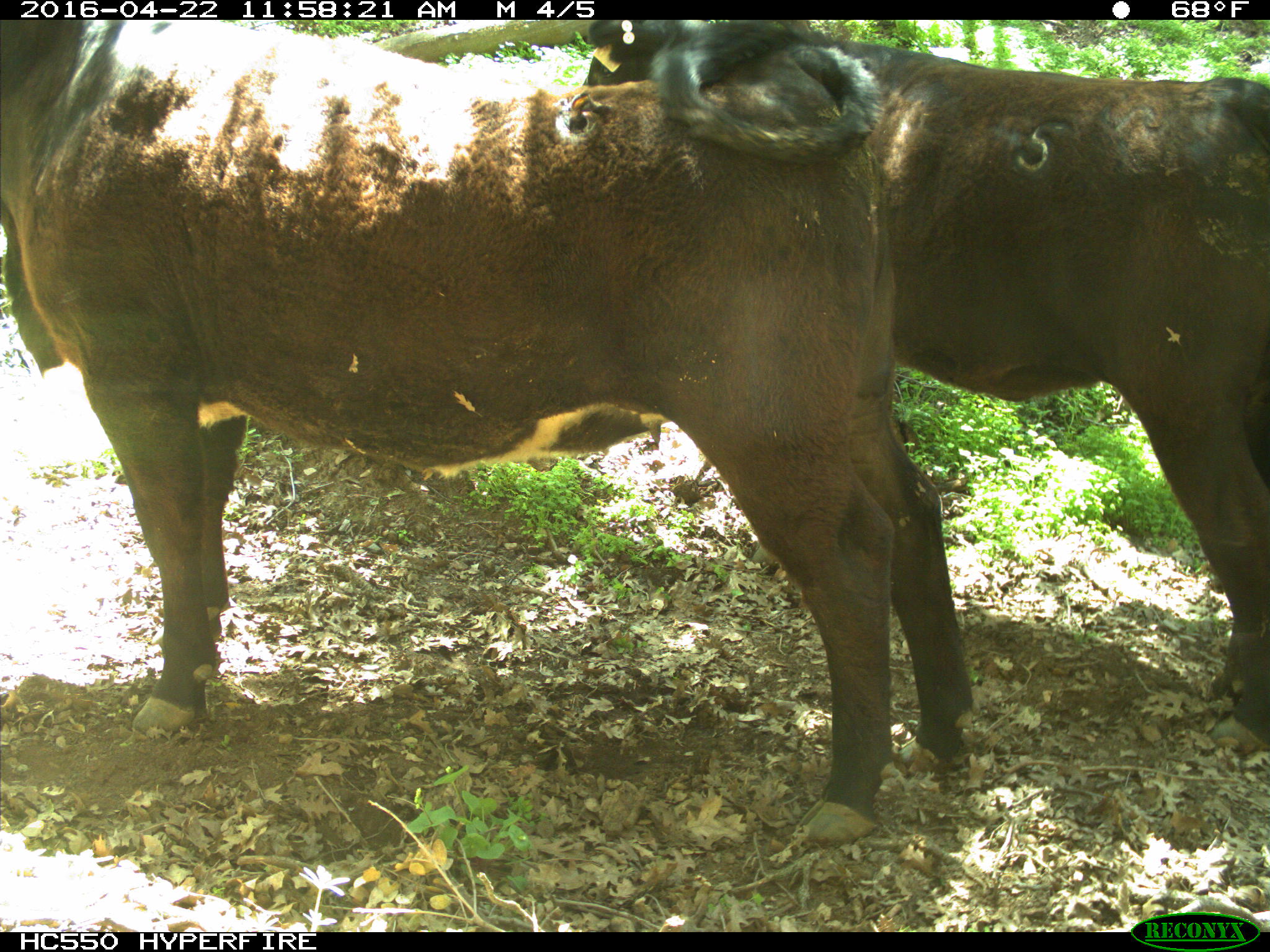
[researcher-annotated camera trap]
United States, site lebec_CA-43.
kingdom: Animalia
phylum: Chordata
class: Mammalia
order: Artiodactyla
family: Bovidae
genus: Bos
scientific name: Bos taurus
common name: domestic cow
Bos taurus (domestic cow).